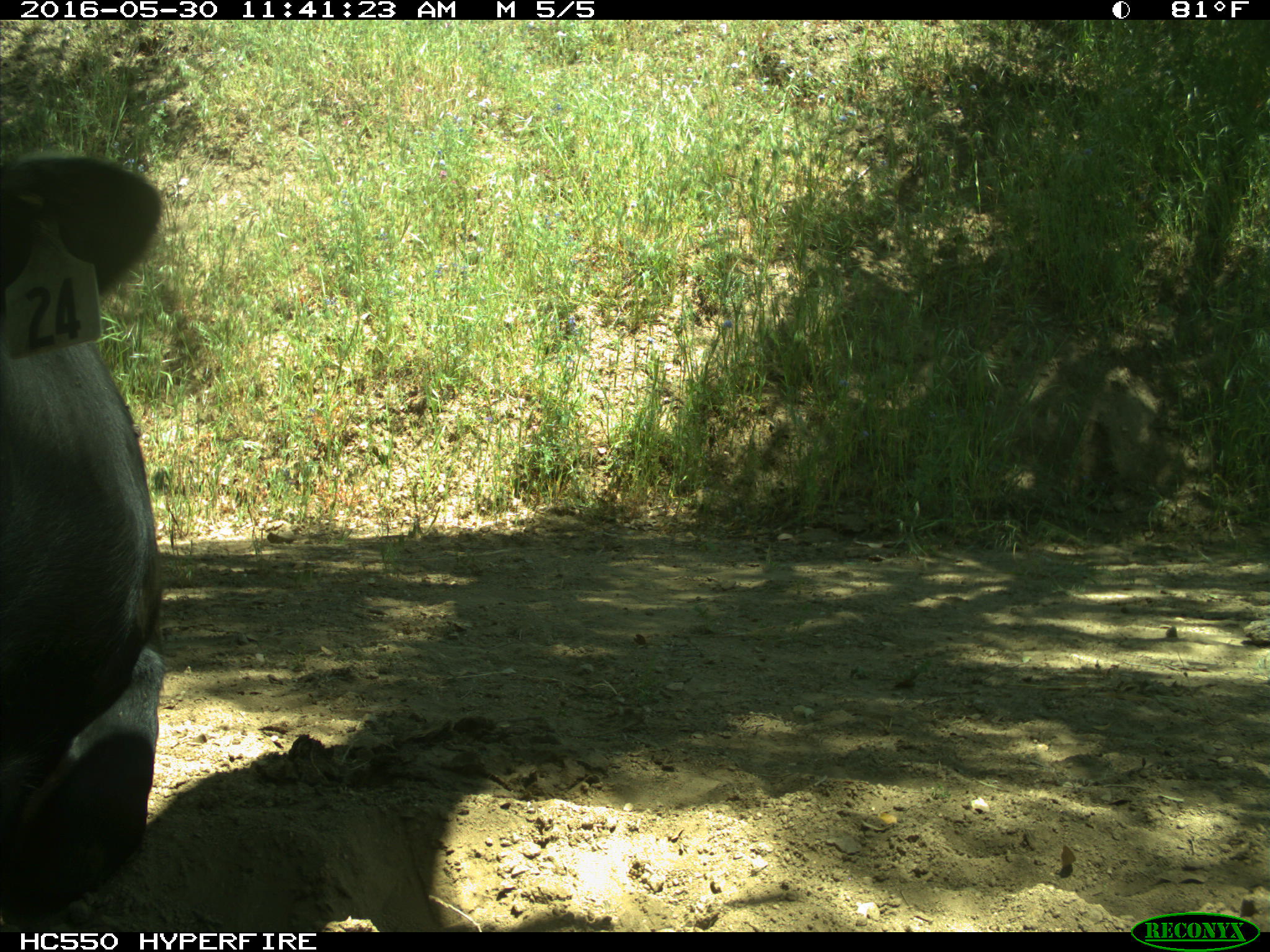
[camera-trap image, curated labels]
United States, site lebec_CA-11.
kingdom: Animalia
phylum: Chordata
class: Mammalia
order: Artiodactyla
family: Bovidae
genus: Bos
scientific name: Bos taurus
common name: domestic cow